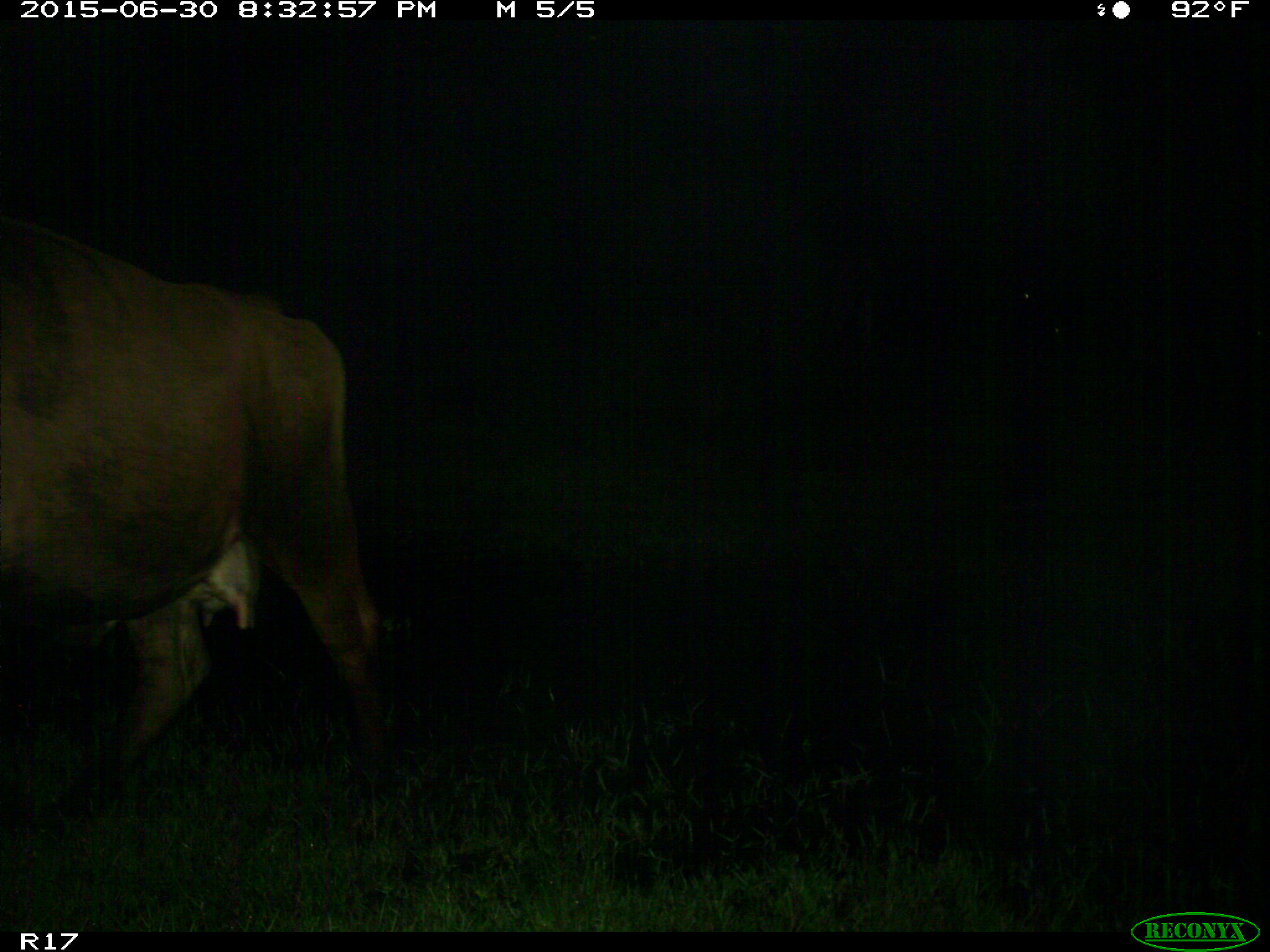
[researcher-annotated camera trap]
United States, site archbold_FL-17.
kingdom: Animalia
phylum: Chordata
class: Mammalia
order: Artiodactyla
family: Bovidae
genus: Bos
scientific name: Bos taurus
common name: domestic cow